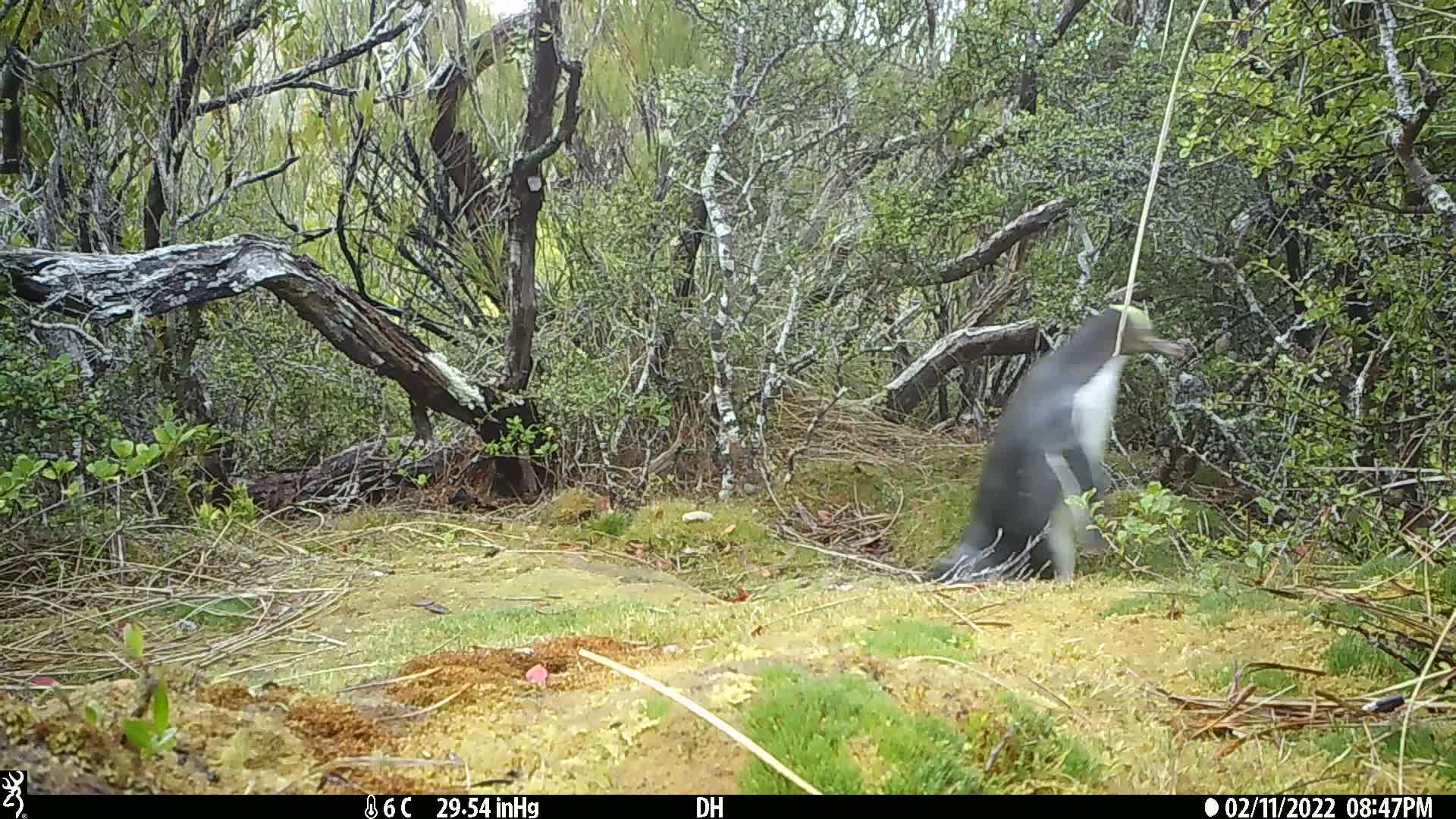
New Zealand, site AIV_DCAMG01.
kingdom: Animalia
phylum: Chordata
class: Aves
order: Sphenisciformes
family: Spheniscidae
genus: Megadyptes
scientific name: Megadyptes antipodes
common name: yellow-eyed penguin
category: yellow eyed penguin